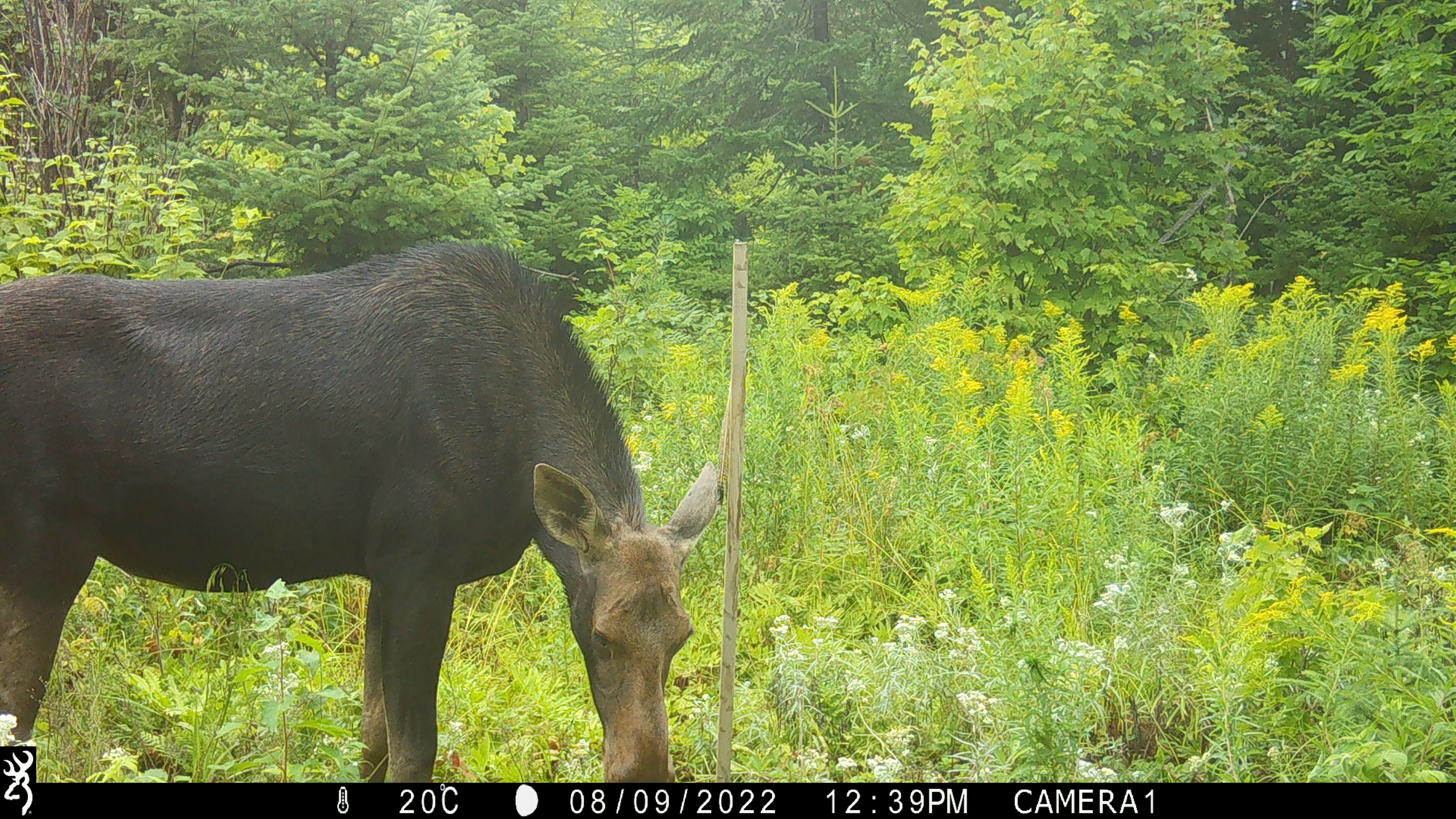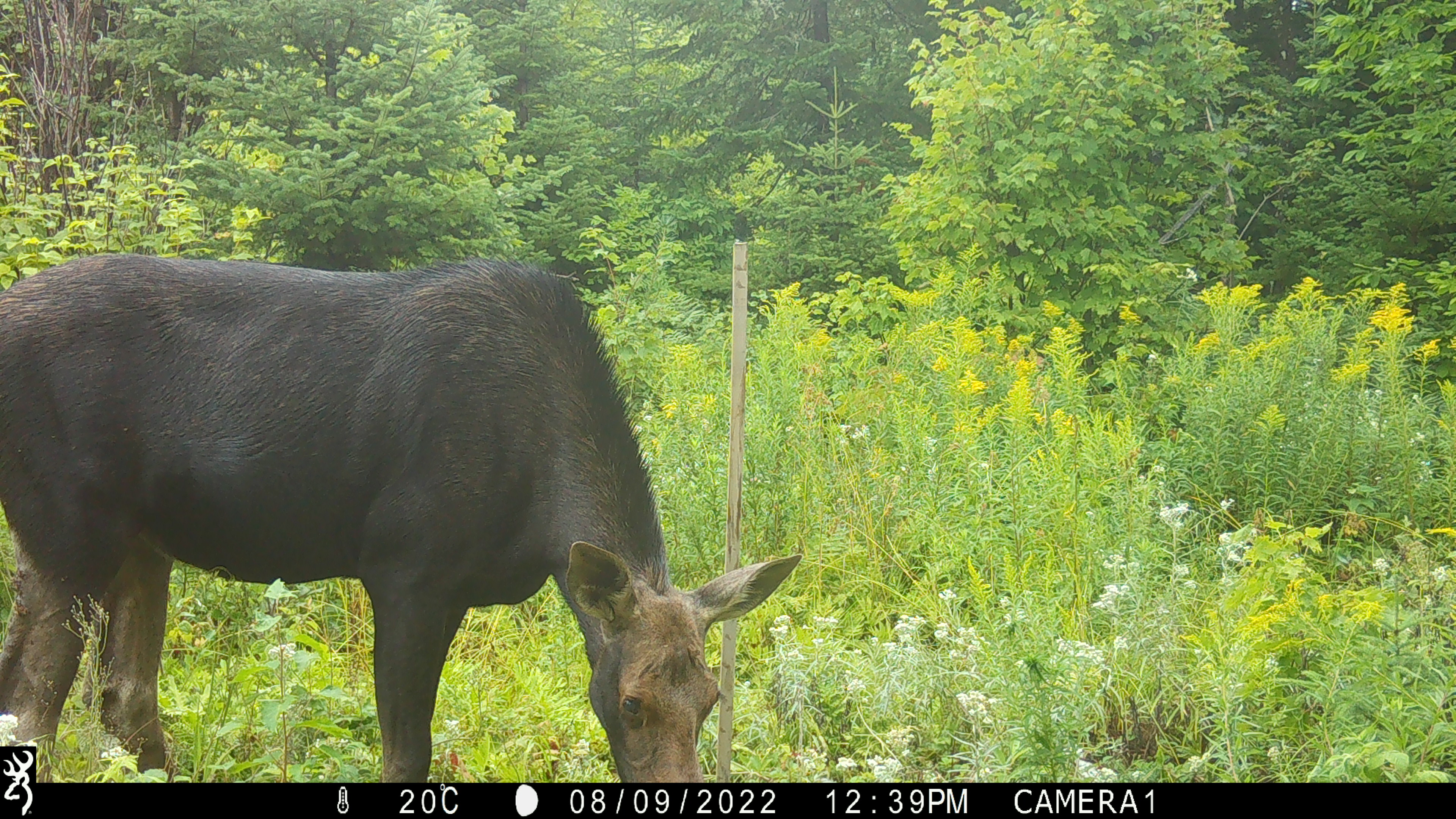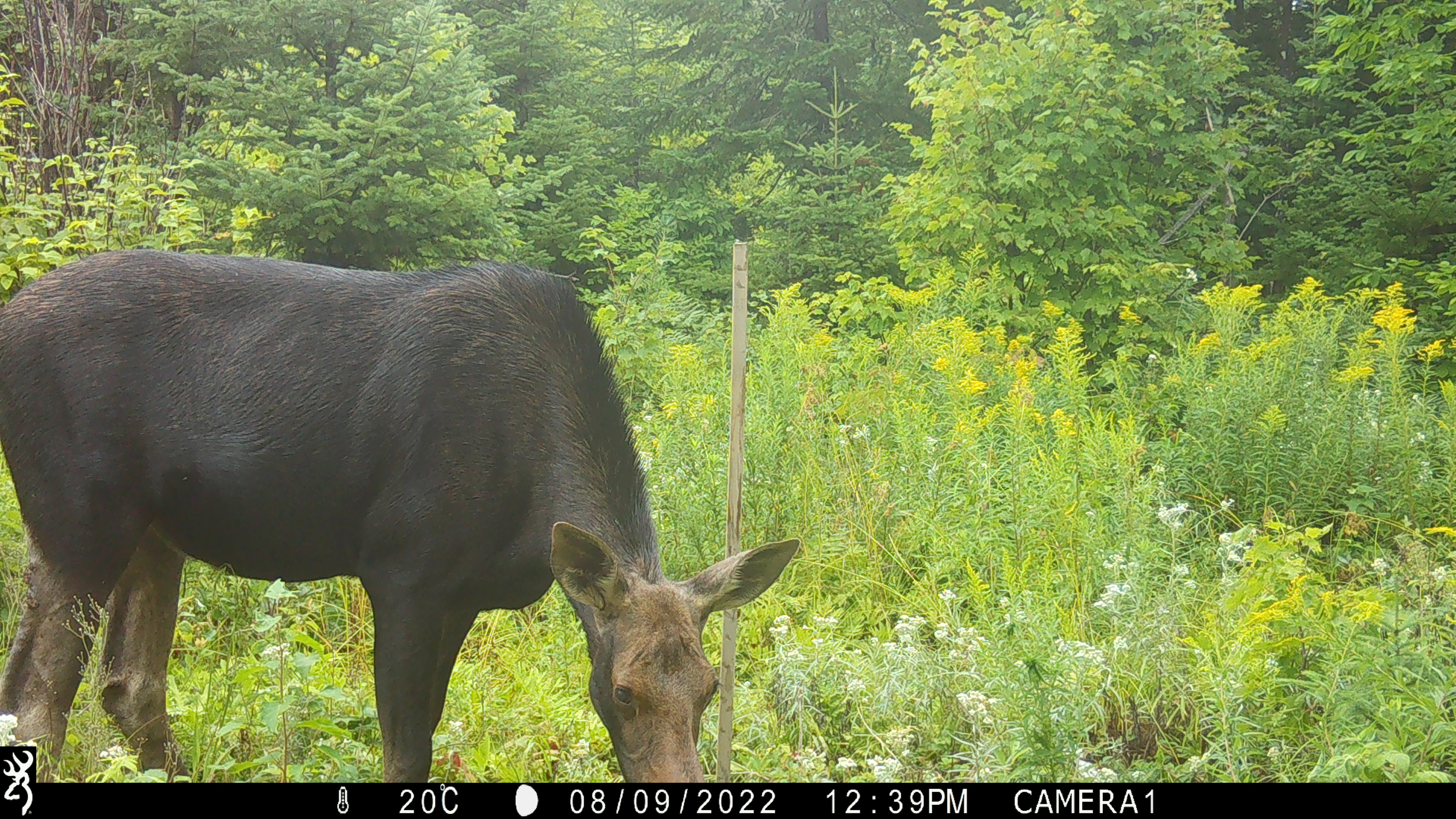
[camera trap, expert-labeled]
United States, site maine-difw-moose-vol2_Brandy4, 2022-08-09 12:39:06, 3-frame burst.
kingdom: Animalia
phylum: Chordata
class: Mammalia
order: Artiodactyla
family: Cervidae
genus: Alces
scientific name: Alces alces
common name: moose